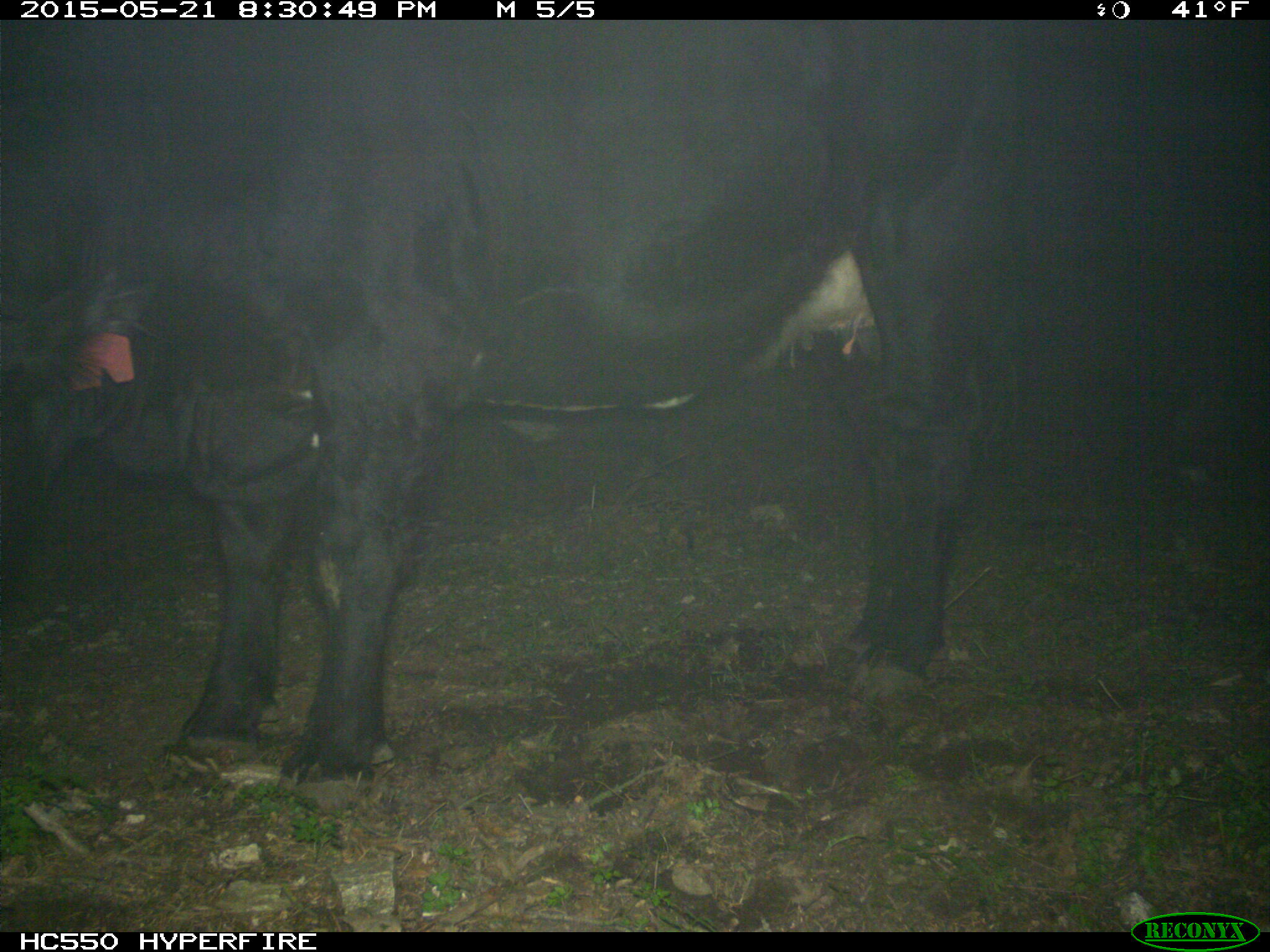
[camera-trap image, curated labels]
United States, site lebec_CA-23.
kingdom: Animalia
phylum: Chordata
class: Mammalia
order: Artiodactyla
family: Bovidae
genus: Bos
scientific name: Bos taurus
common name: domestic cow